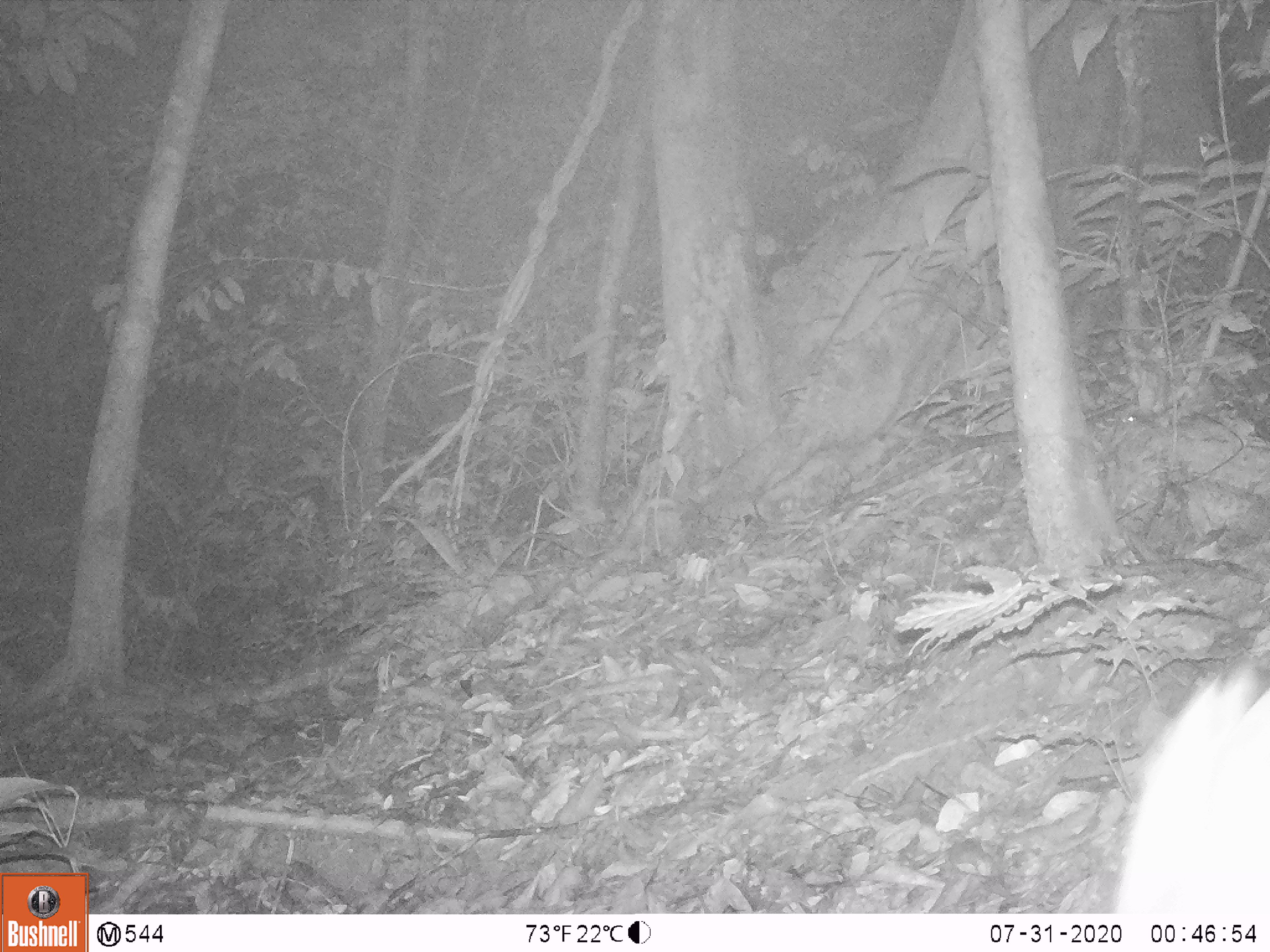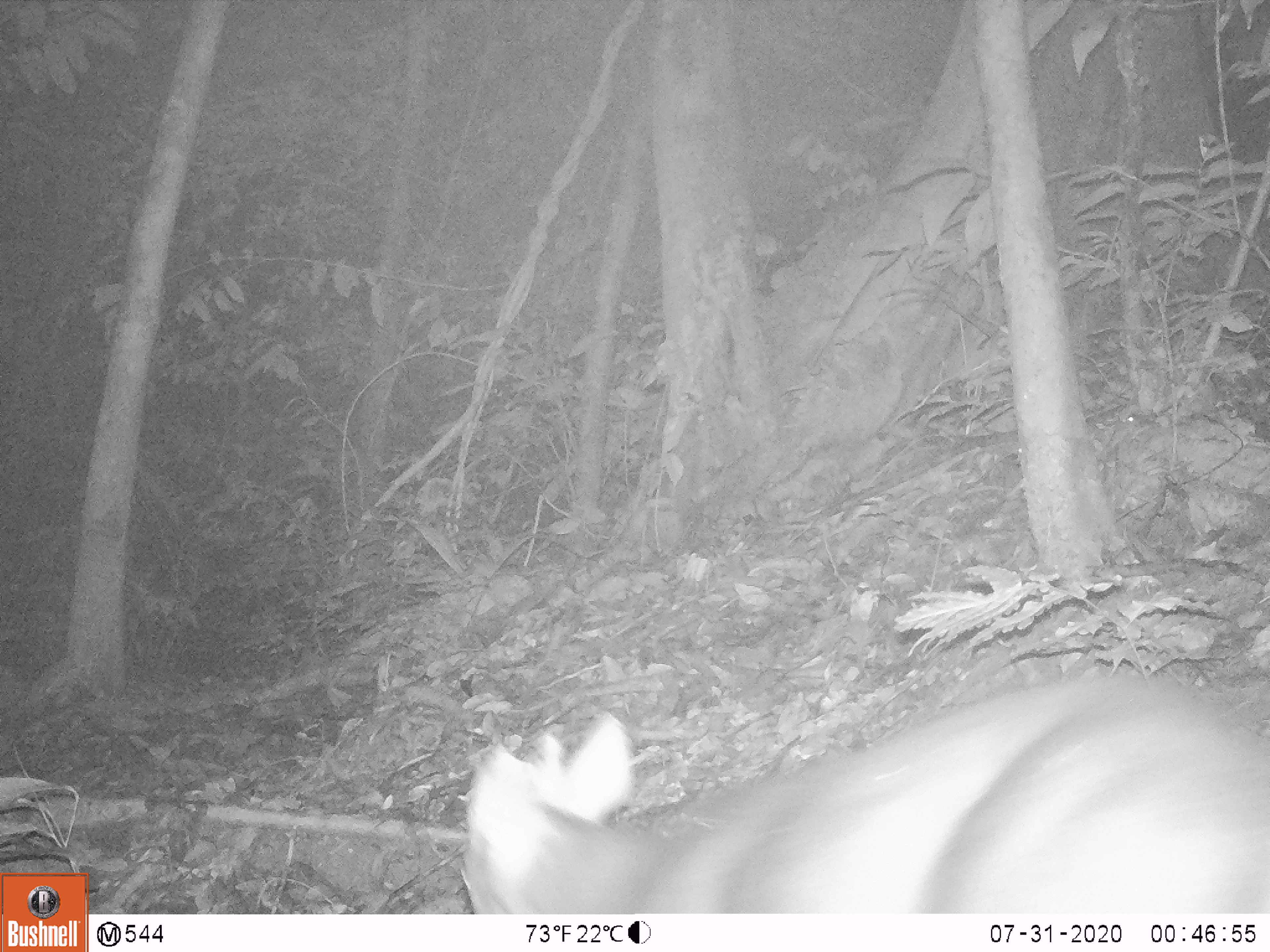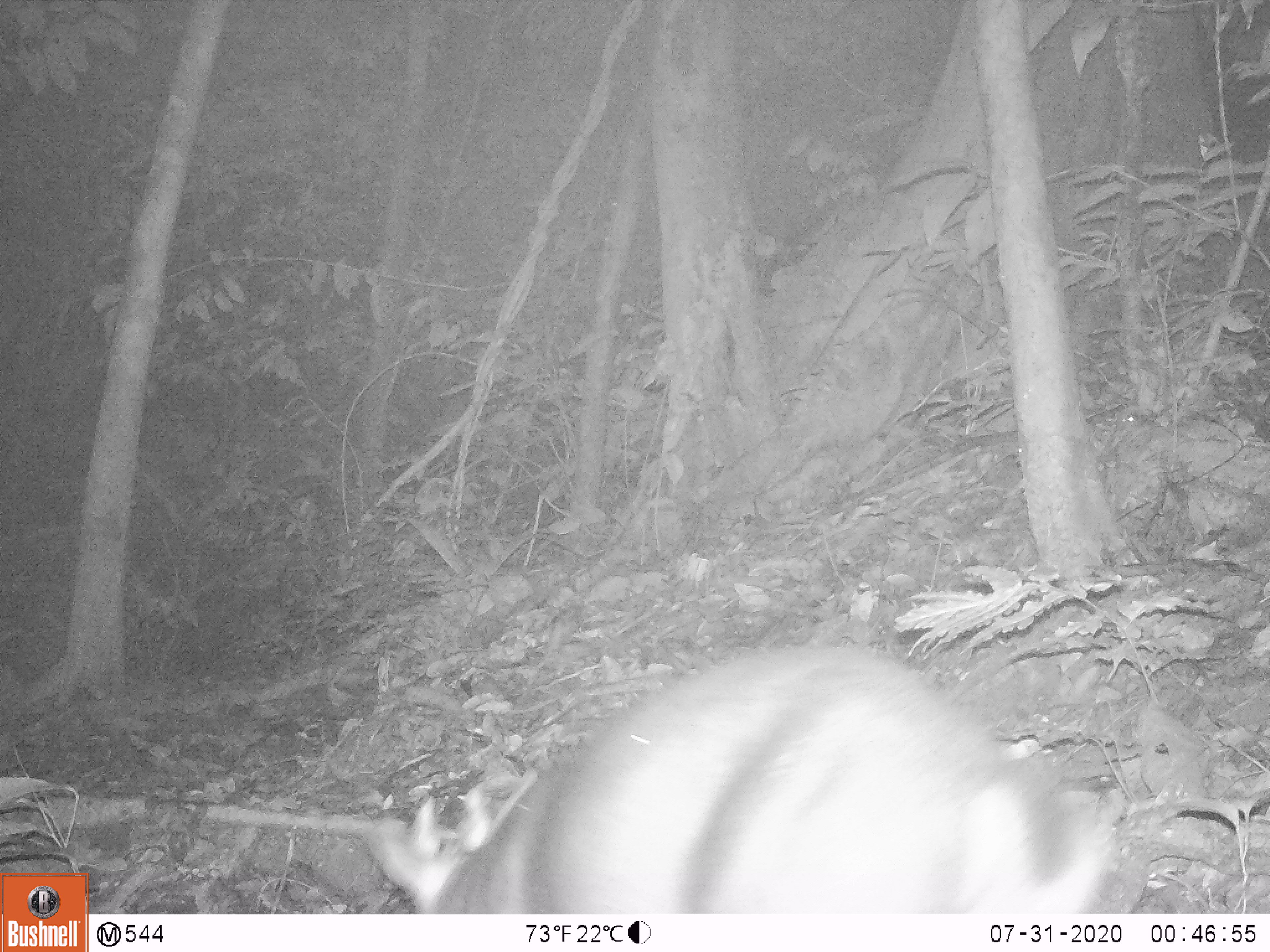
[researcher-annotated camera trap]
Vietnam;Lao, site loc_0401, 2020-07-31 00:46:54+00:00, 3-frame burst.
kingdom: Animalia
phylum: Chordata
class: Mammalia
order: Artiodactyla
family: Cervidae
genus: Muntiacus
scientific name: Muntiacus rooseveltorum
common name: roosevelt's muntjac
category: roosevelts muntjac group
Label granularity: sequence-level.